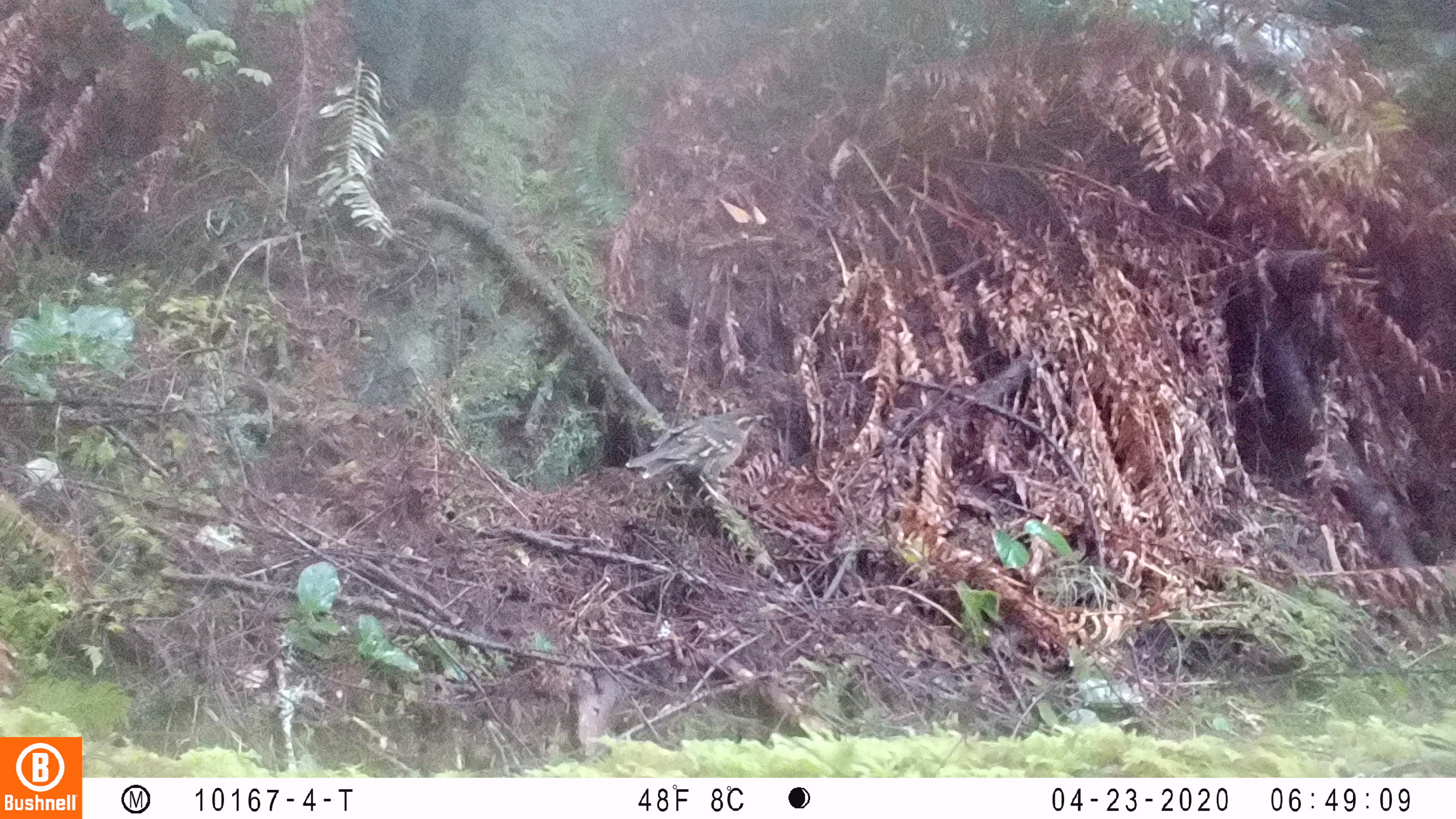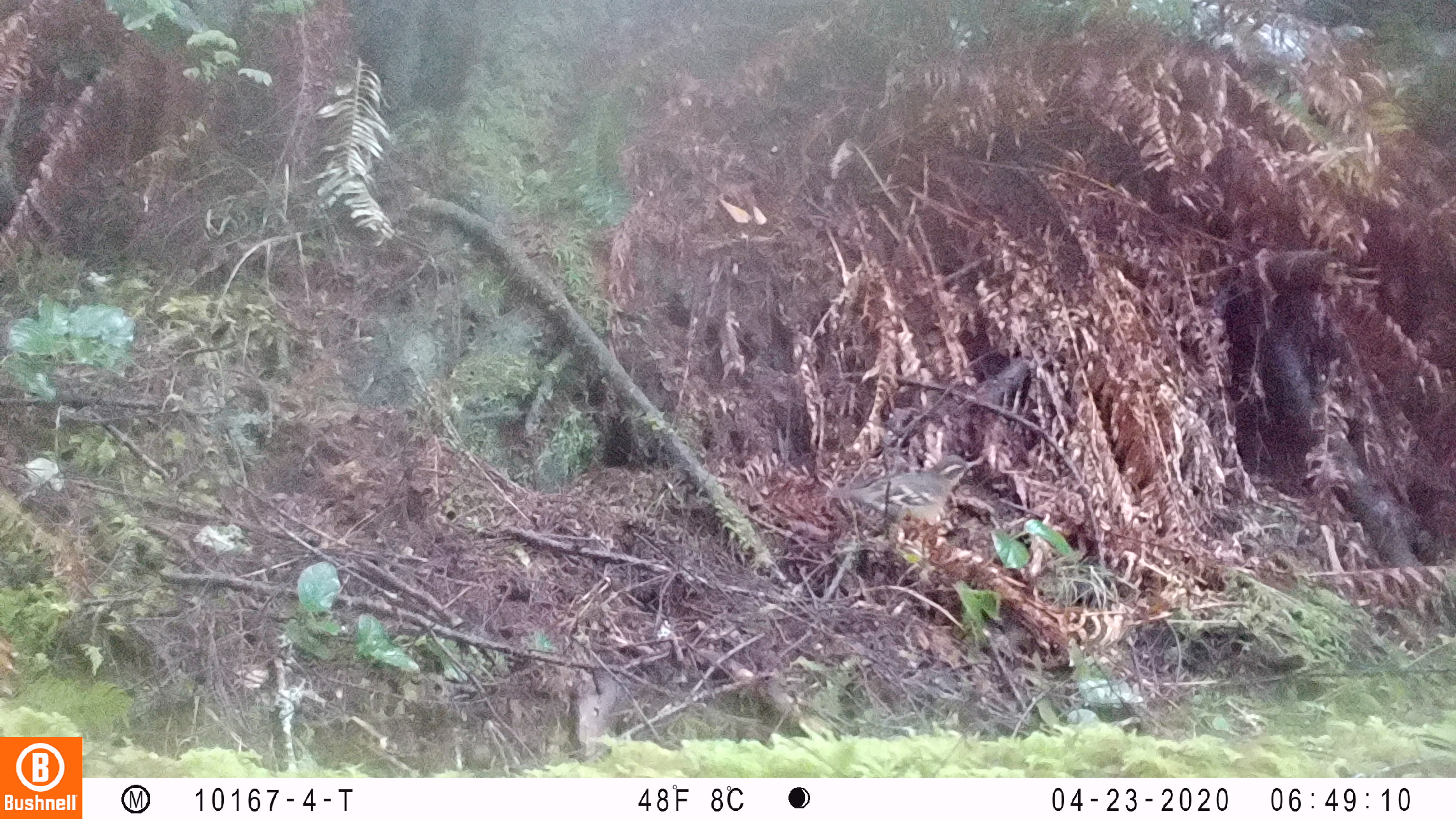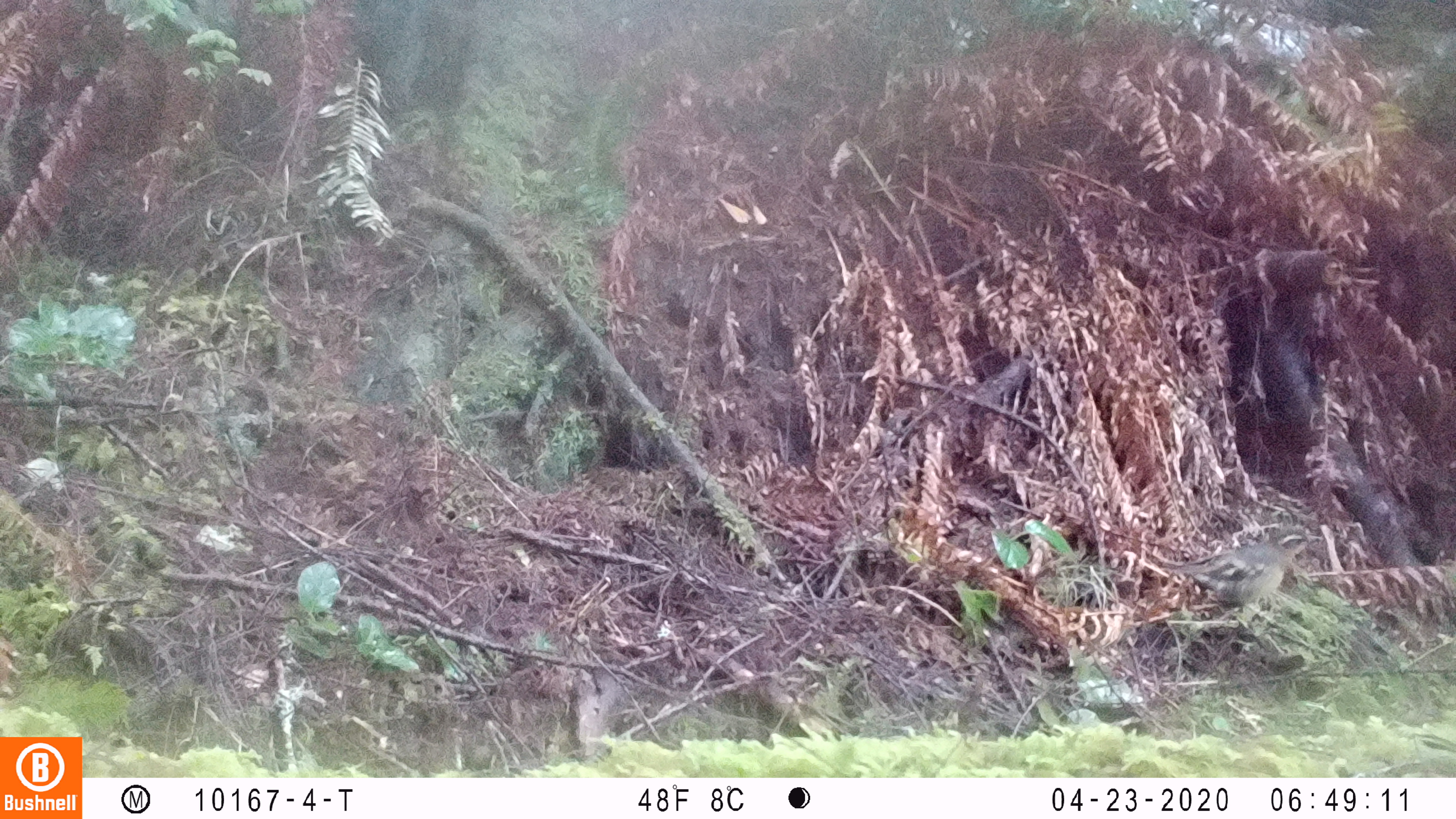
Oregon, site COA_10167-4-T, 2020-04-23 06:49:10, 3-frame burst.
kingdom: Animalia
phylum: Chordata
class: Aves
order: Passeriformes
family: Turdidae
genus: Ixoreus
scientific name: Ixoreus naevius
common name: varied thrush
Varied thrush (Ixoreus naevius).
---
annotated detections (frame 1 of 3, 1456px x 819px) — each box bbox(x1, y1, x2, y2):
varied thrush: bbox(623, 406, 764, 481)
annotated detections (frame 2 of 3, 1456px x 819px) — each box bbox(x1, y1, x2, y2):
varied thrush: bbox(831, 453, 979, 533)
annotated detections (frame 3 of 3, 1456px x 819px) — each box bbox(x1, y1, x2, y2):
varied thrush: bbox(1161, 527, 1324, 608)